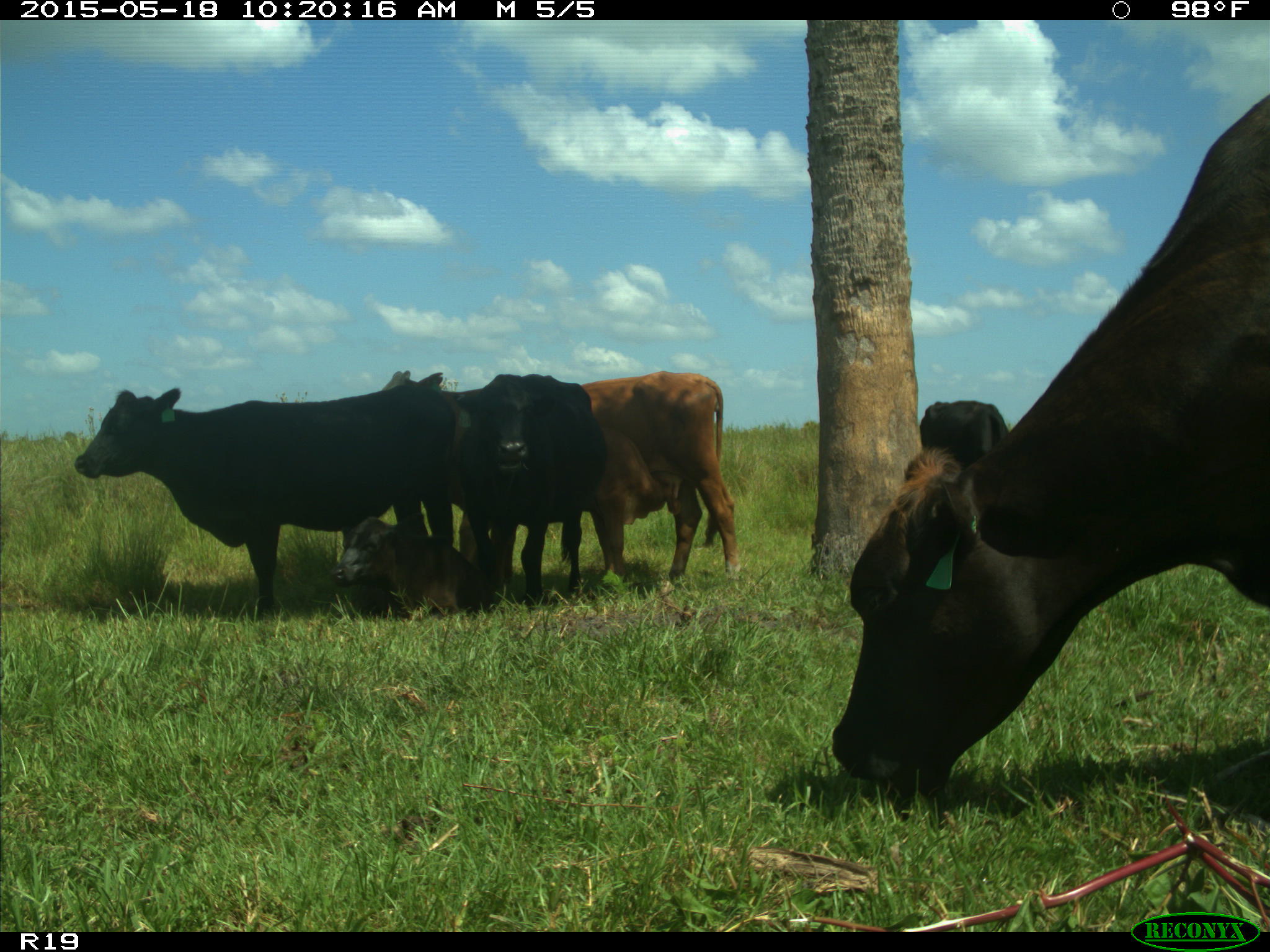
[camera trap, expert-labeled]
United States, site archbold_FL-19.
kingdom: Animalia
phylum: Chordata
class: Mammalia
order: Artiodactyla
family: Bovidae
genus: Bos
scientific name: Bos taurus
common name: domestic cow